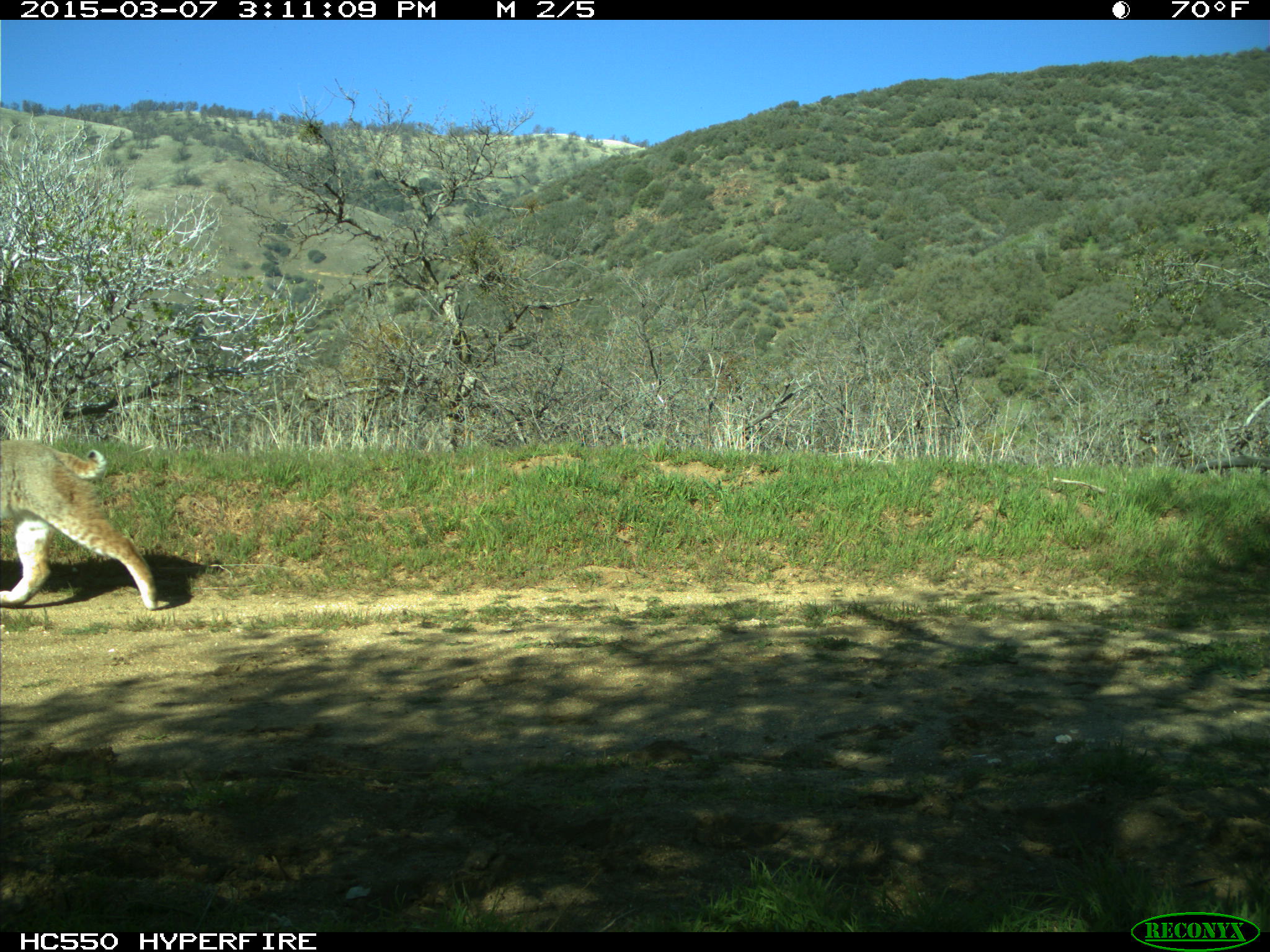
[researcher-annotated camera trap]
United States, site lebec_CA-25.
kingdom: Animalia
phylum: Chordata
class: Mammalia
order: Carnivora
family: Felidae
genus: Lynx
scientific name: Lynx rufus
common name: bobcat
Lynx rufus (bobcat).